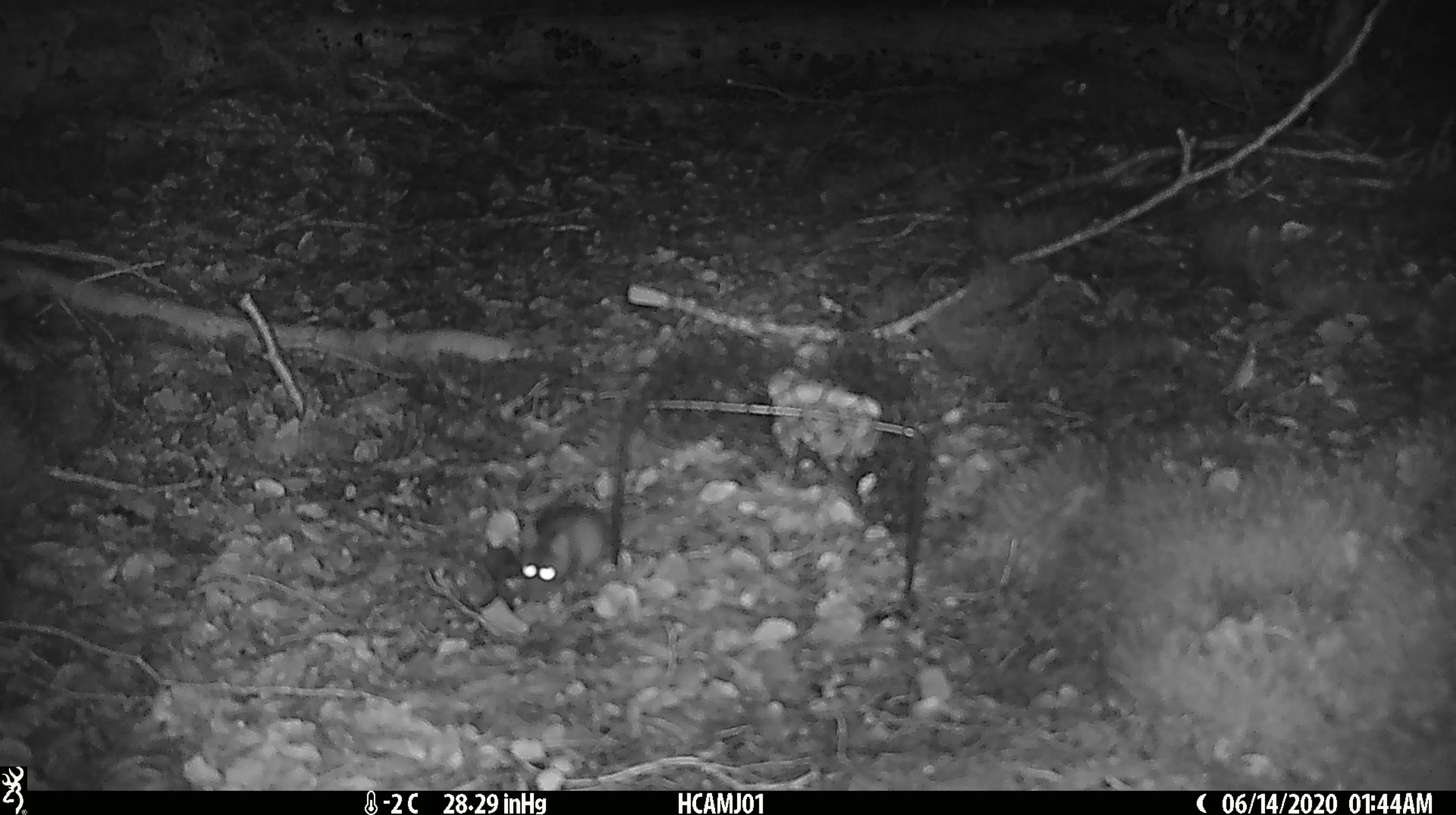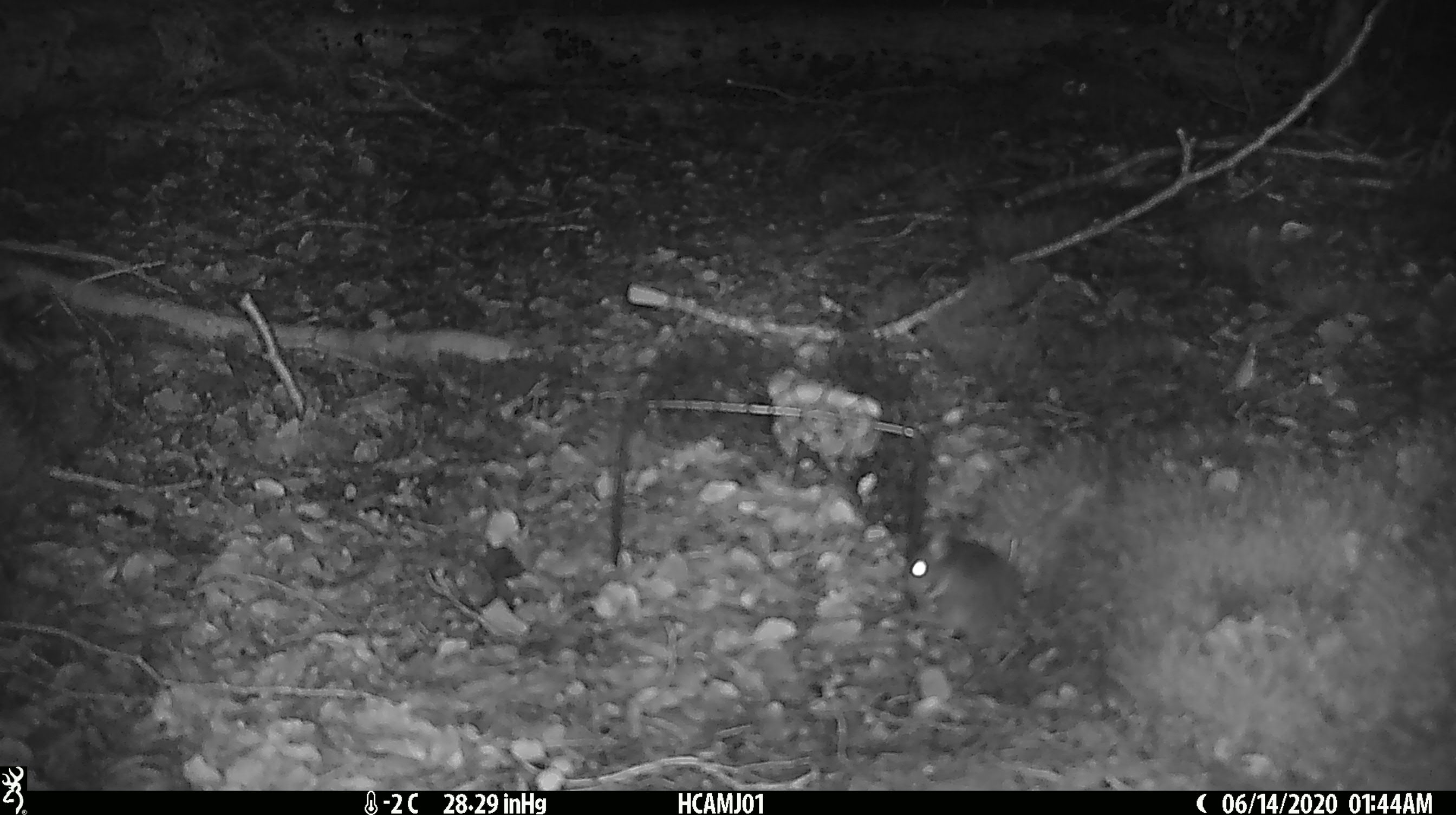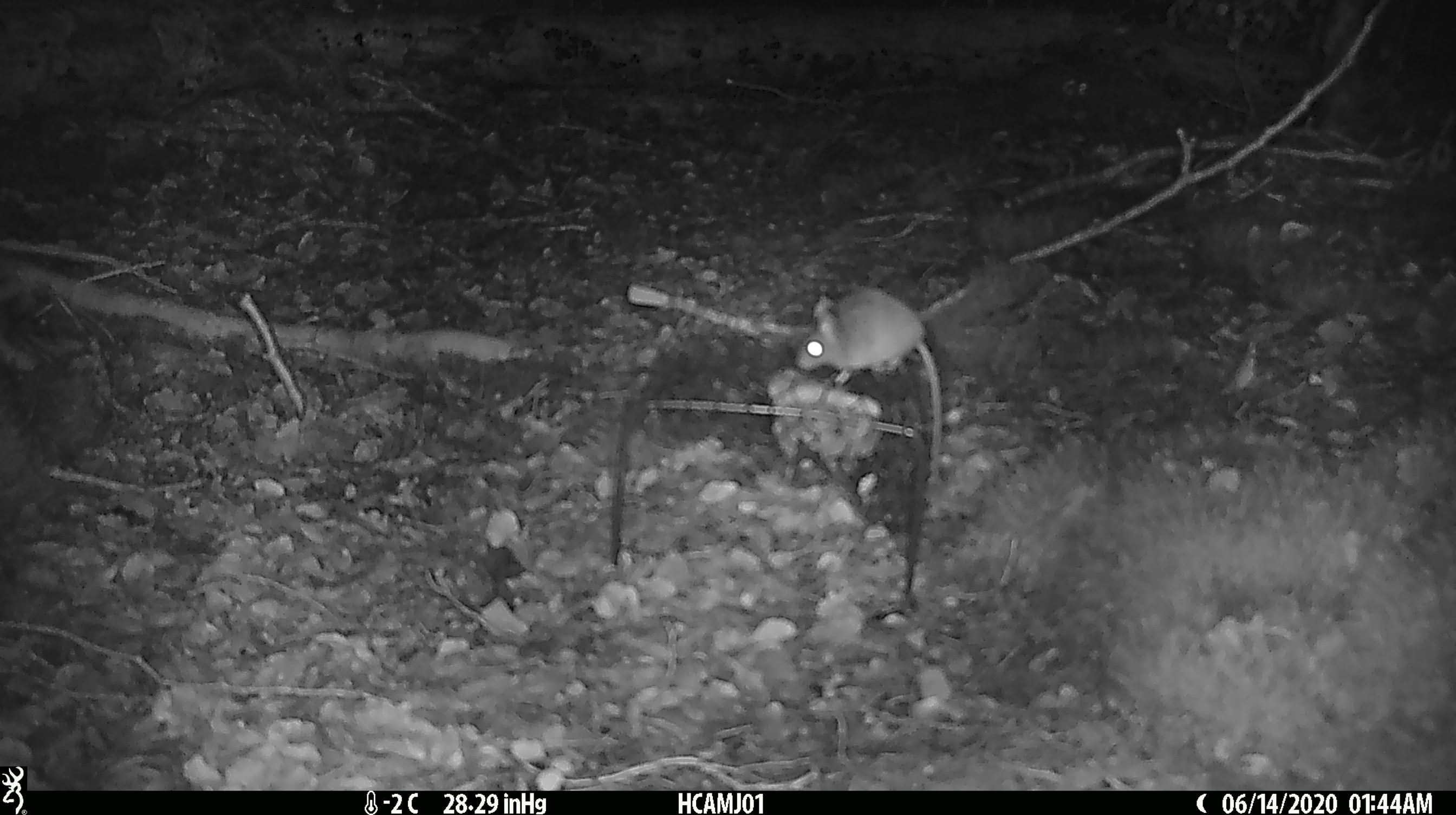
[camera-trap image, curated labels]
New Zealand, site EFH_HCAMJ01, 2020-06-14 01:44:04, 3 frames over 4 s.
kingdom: Animalia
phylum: Chordata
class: Mammalia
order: Rodentia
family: Muridae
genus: Mus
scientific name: Mus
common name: mouse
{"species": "mouse (Mus)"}